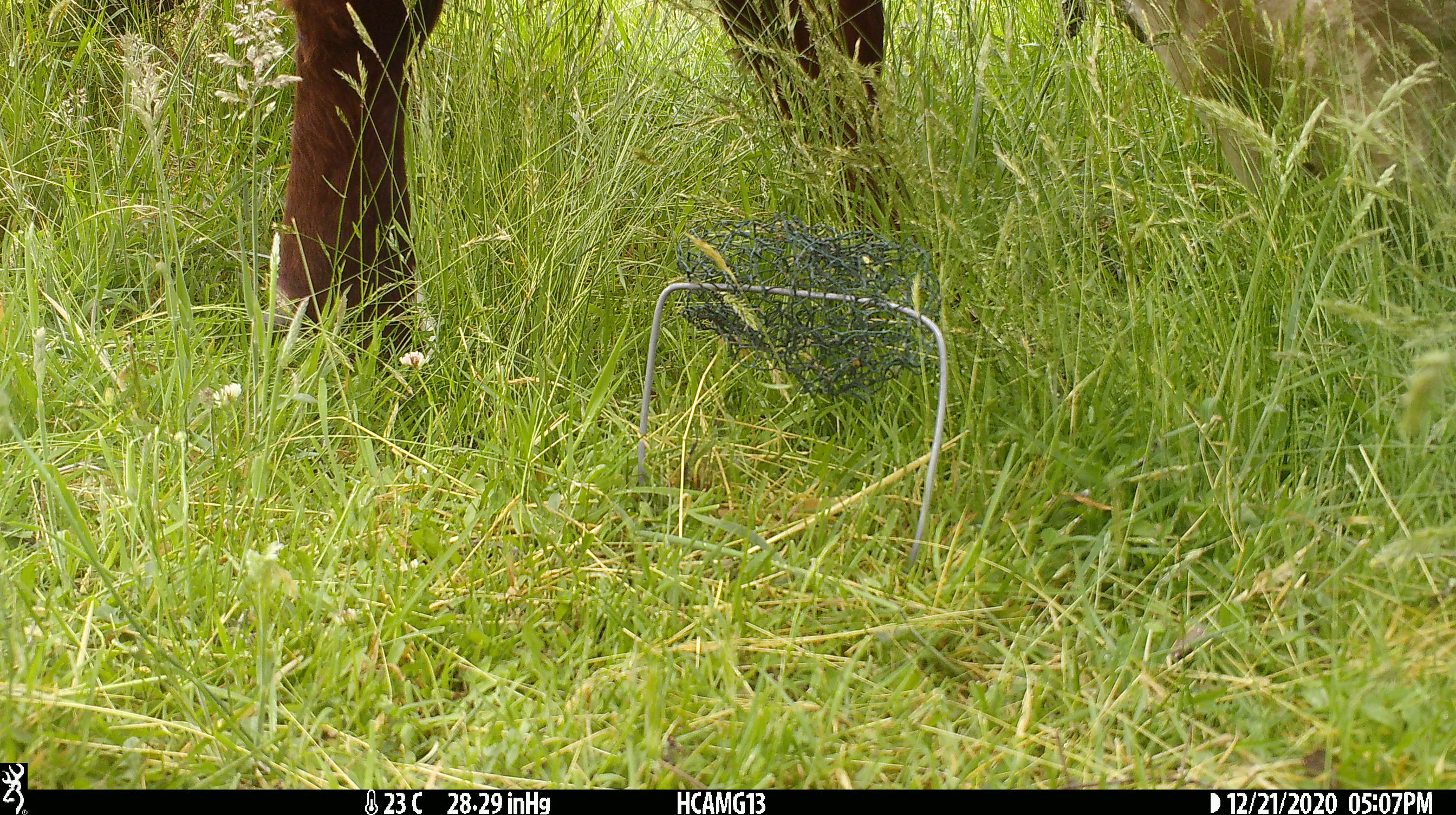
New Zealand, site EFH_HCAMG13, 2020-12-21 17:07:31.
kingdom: Animalia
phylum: Chordata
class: Mammalia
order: Artiodactyla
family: Bovidae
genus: Bos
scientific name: Bos taurus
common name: domestic cow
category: cow